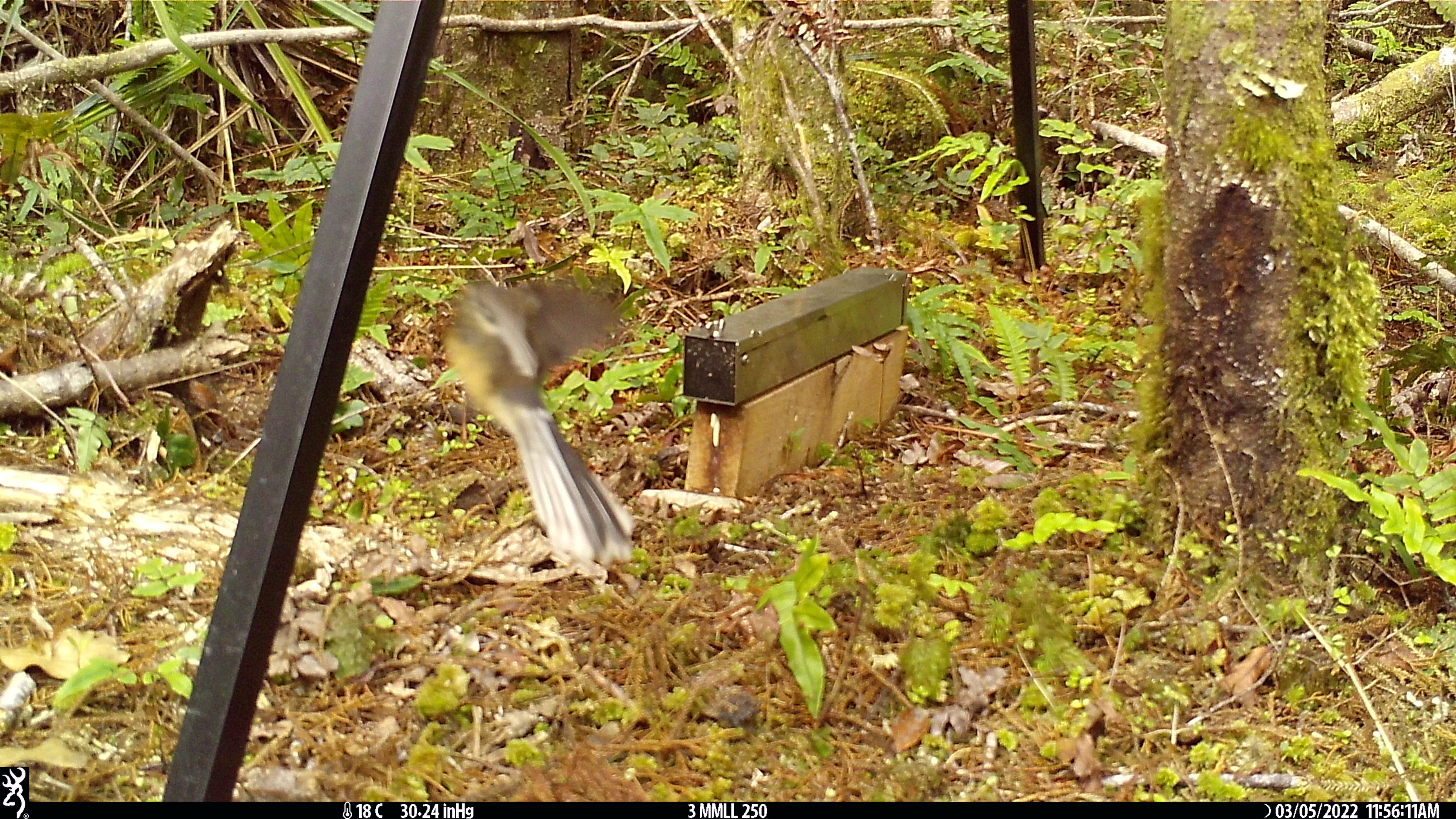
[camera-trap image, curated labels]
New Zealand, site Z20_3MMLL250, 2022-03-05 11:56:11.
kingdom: Animalia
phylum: Chordata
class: Aves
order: Passeriformes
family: Rhipiduridae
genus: Rhipidura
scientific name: Rhipidura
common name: fantails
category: fantail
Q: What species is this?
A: Fantail (fantails) (Rhipidura).